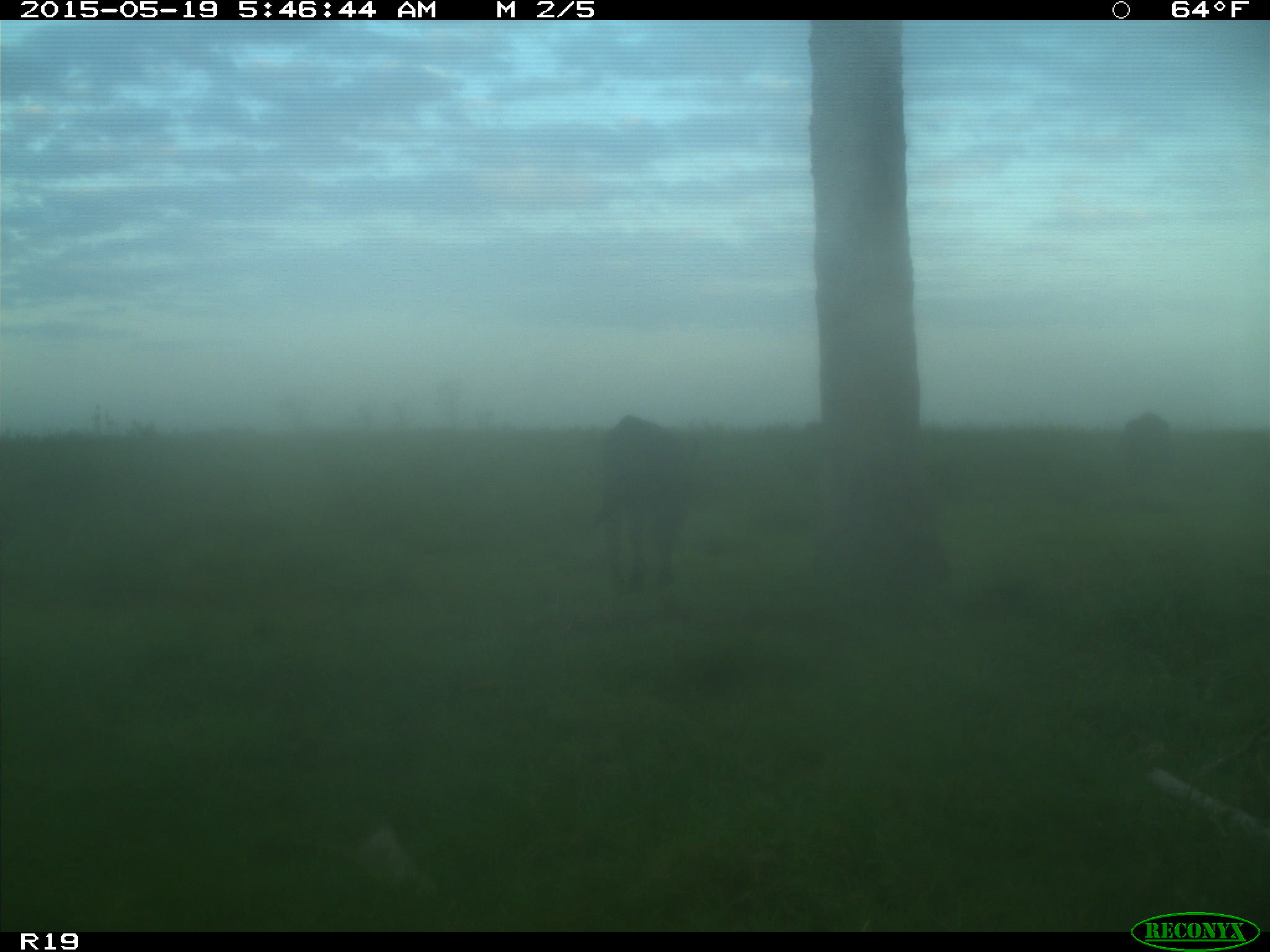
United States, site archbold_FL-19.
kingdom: Animalia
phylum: Chordata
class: Mammalia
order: Artiodactyla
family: Bovidae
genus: Bos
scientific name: Bos taurus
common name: domestic cow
Bos taurus (domestic cow).